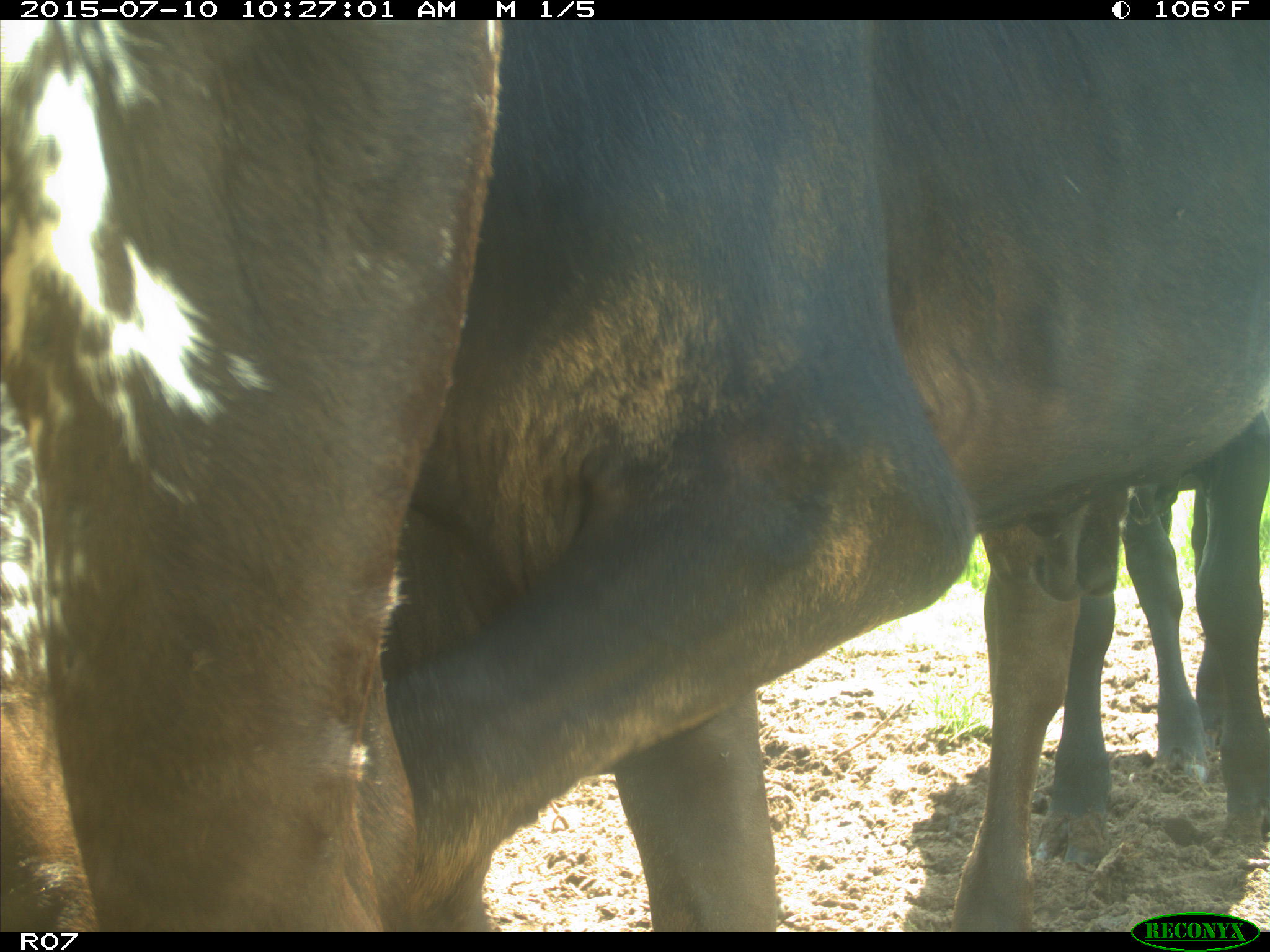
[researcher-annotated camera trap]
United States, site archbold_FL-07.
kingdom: Animalia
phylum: Chordata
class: Mammalia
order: Artiodactyla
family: Bovidae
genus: Bos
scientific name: Bos taurus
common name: domestic cow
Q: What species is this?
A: Bos taurus (domestic cow).